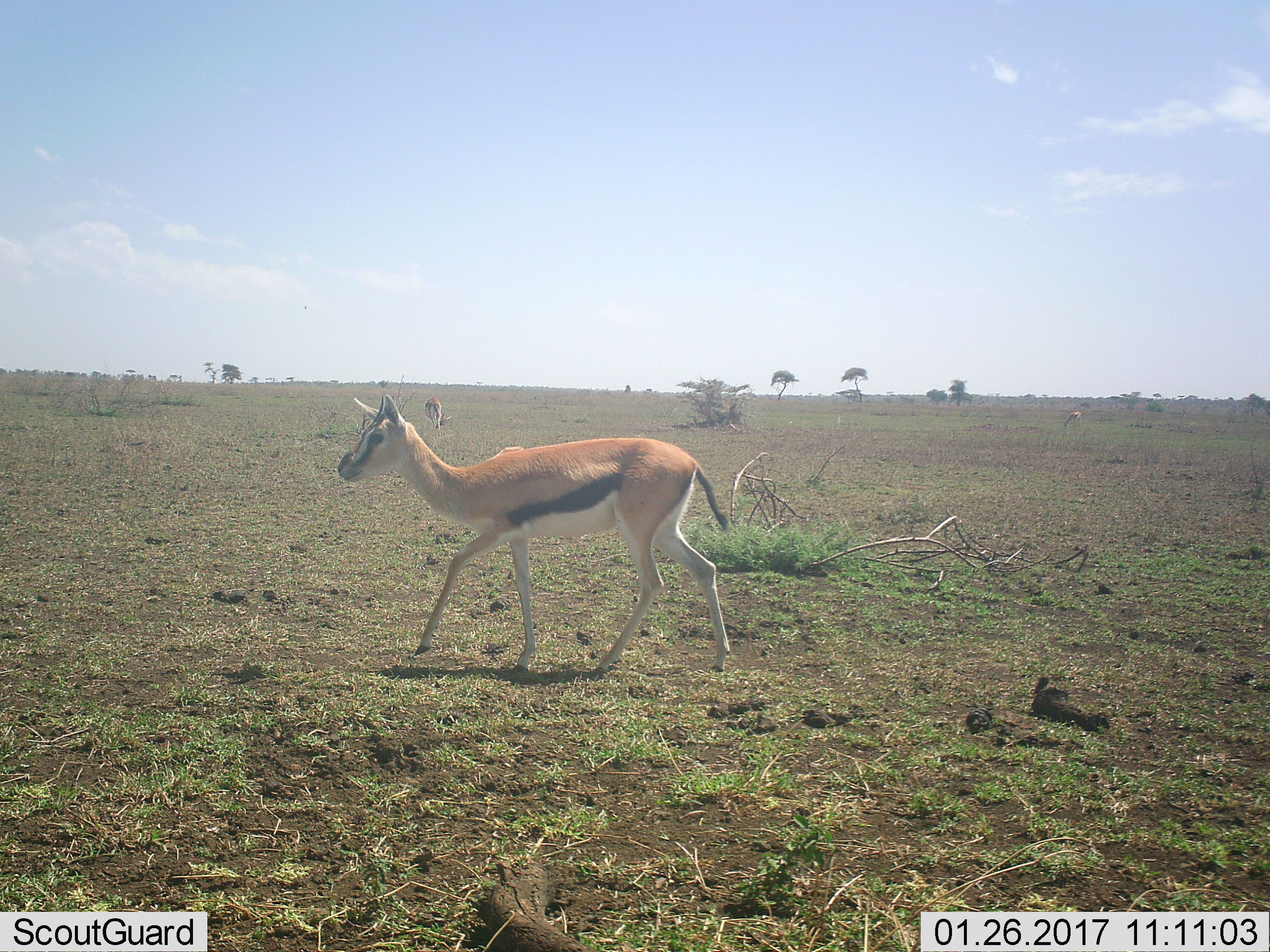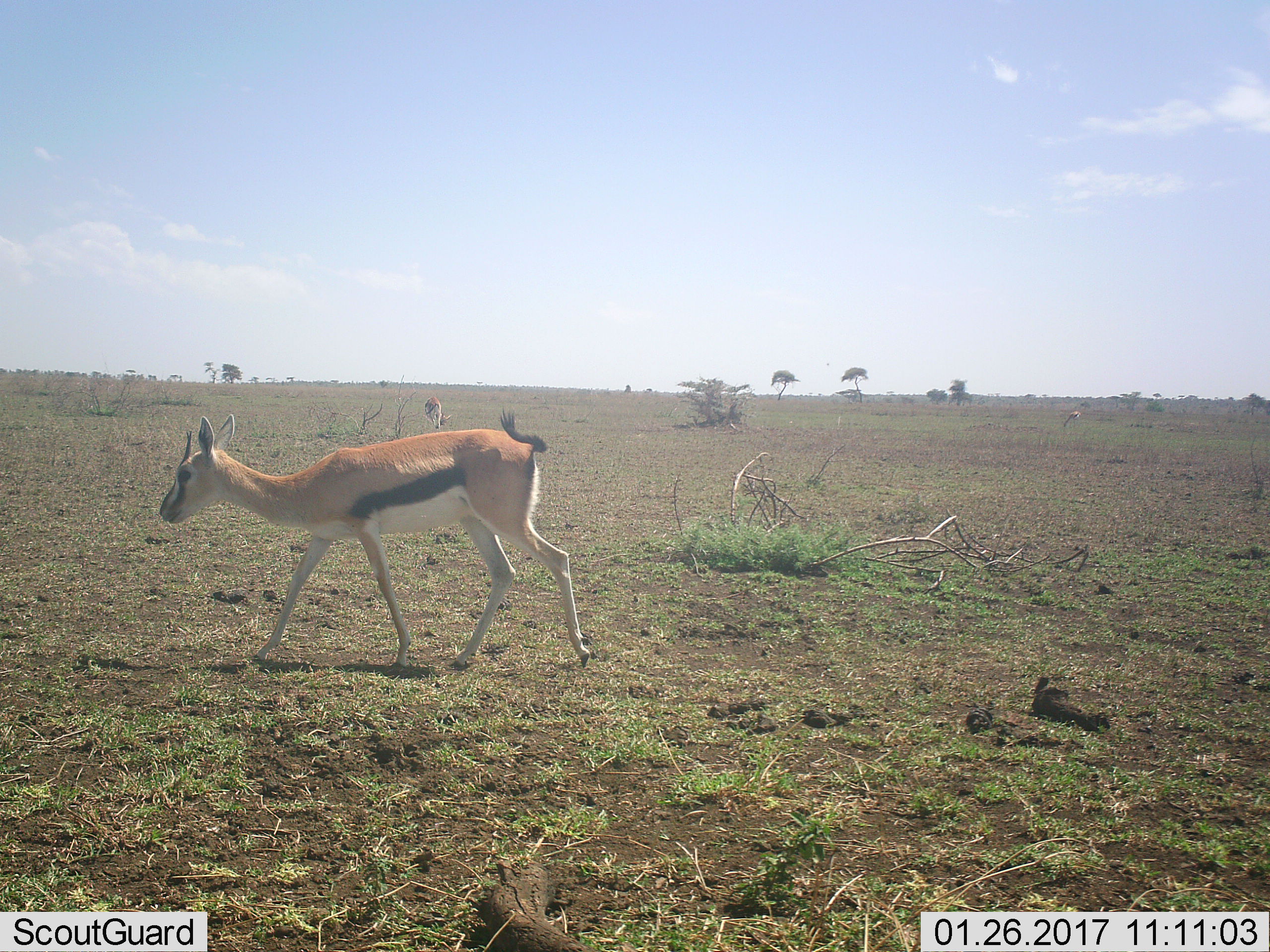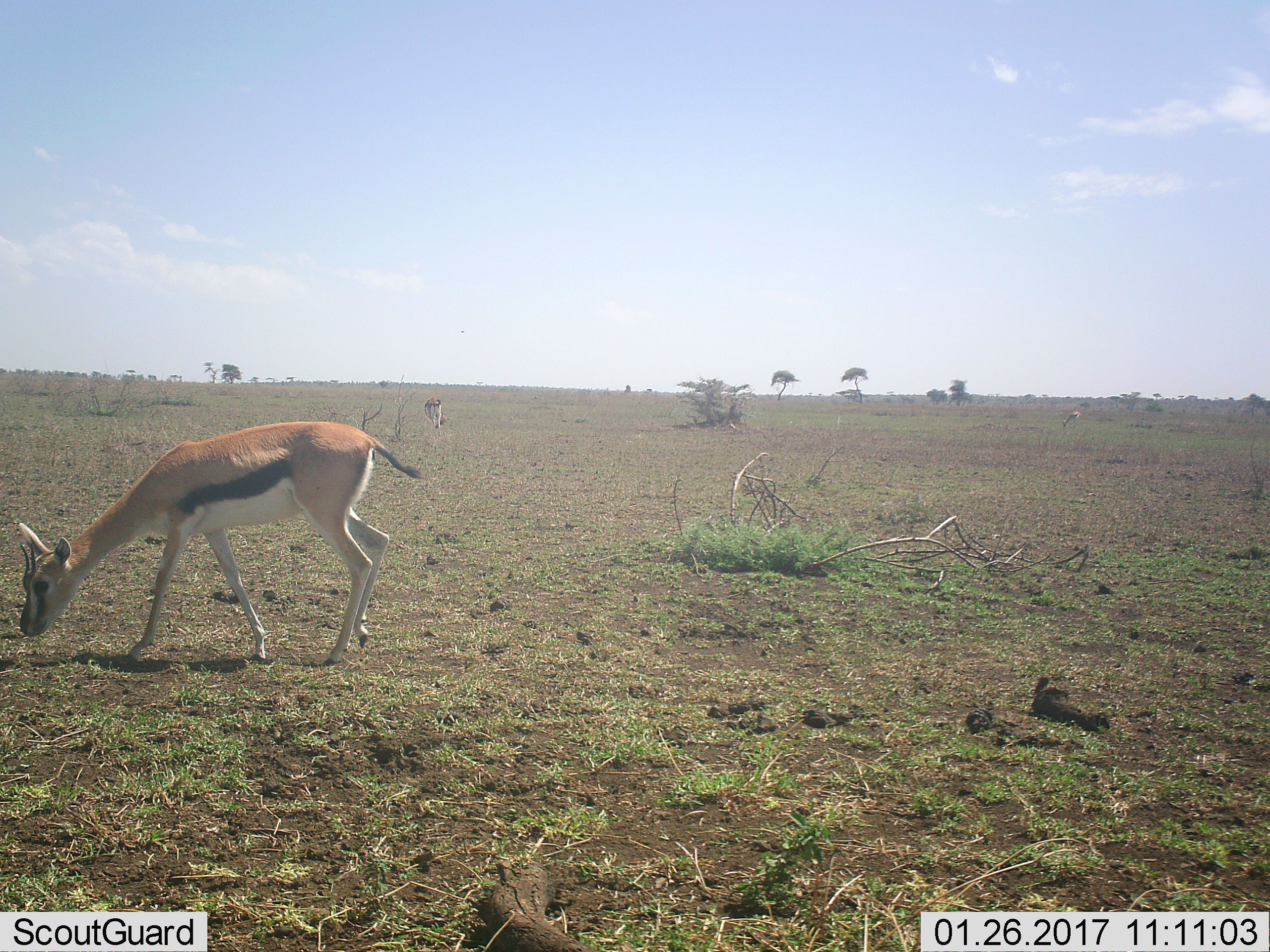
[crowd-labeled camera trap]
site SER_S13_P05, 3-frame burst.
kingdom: Animalia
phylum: Chordata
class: Mammalia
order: Artiodactyla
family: Bovidae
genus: Eudorcas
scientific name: Eudorcas thomsonii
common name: thomson's gazelle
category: gazellethomsons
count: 2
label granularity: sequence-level